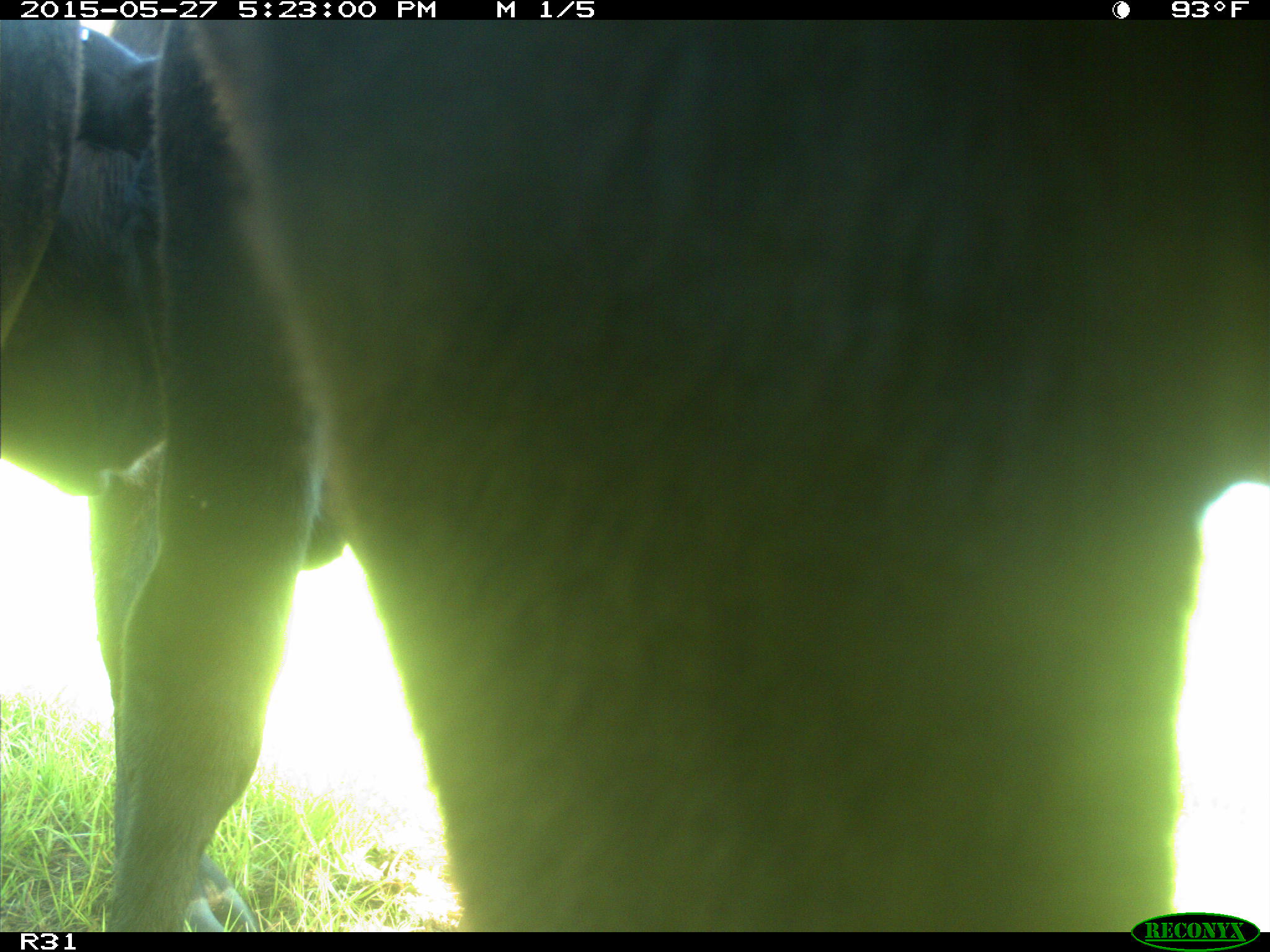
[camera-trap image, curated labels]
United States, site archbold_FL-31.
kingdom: Animalia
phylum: Chordata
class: Mammalia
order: Artiodactyla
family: Bovidae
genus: Bos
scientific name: Bos taurus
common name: domestic cow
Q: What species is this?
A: Bos taurus (domestic cow).